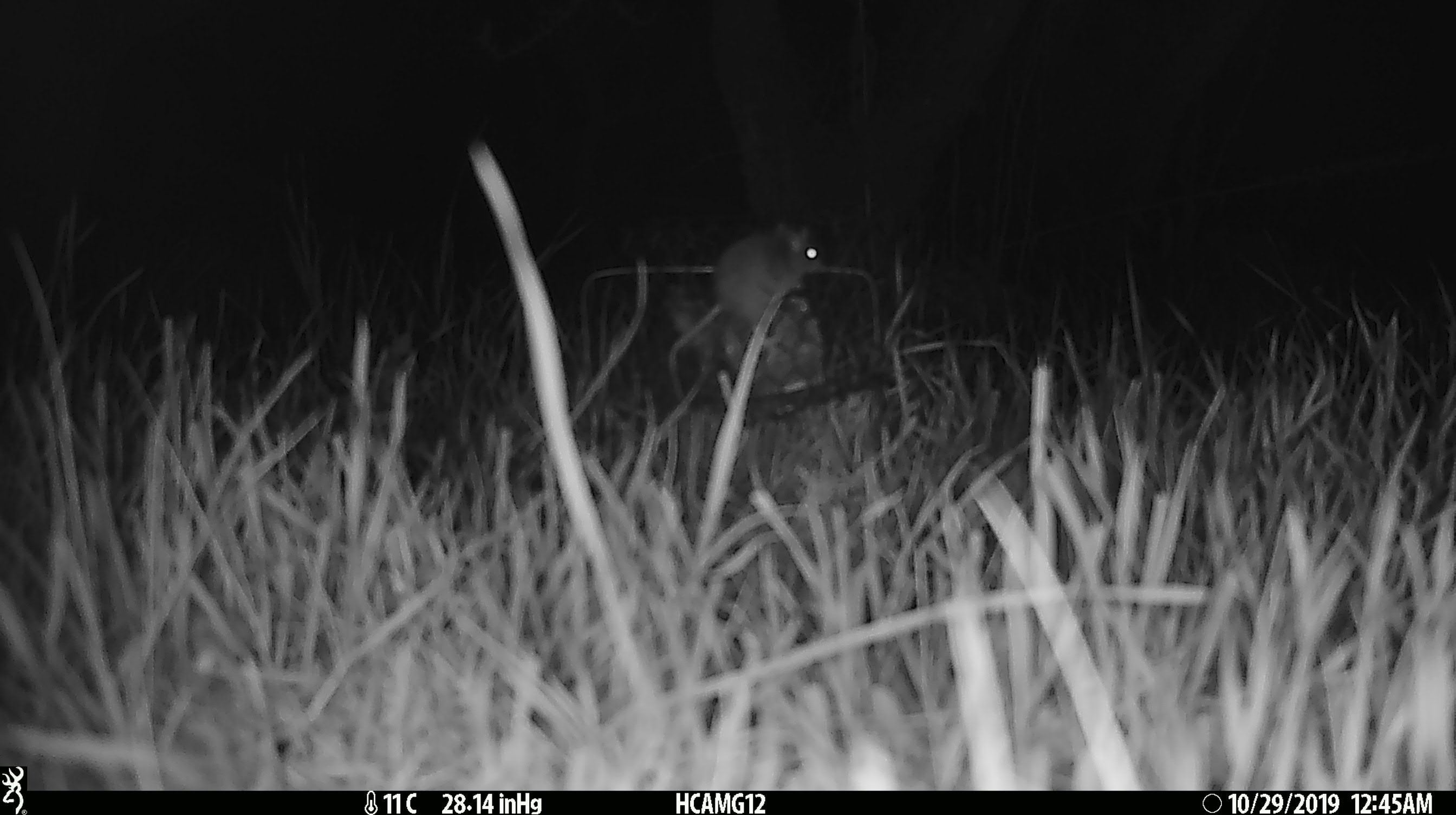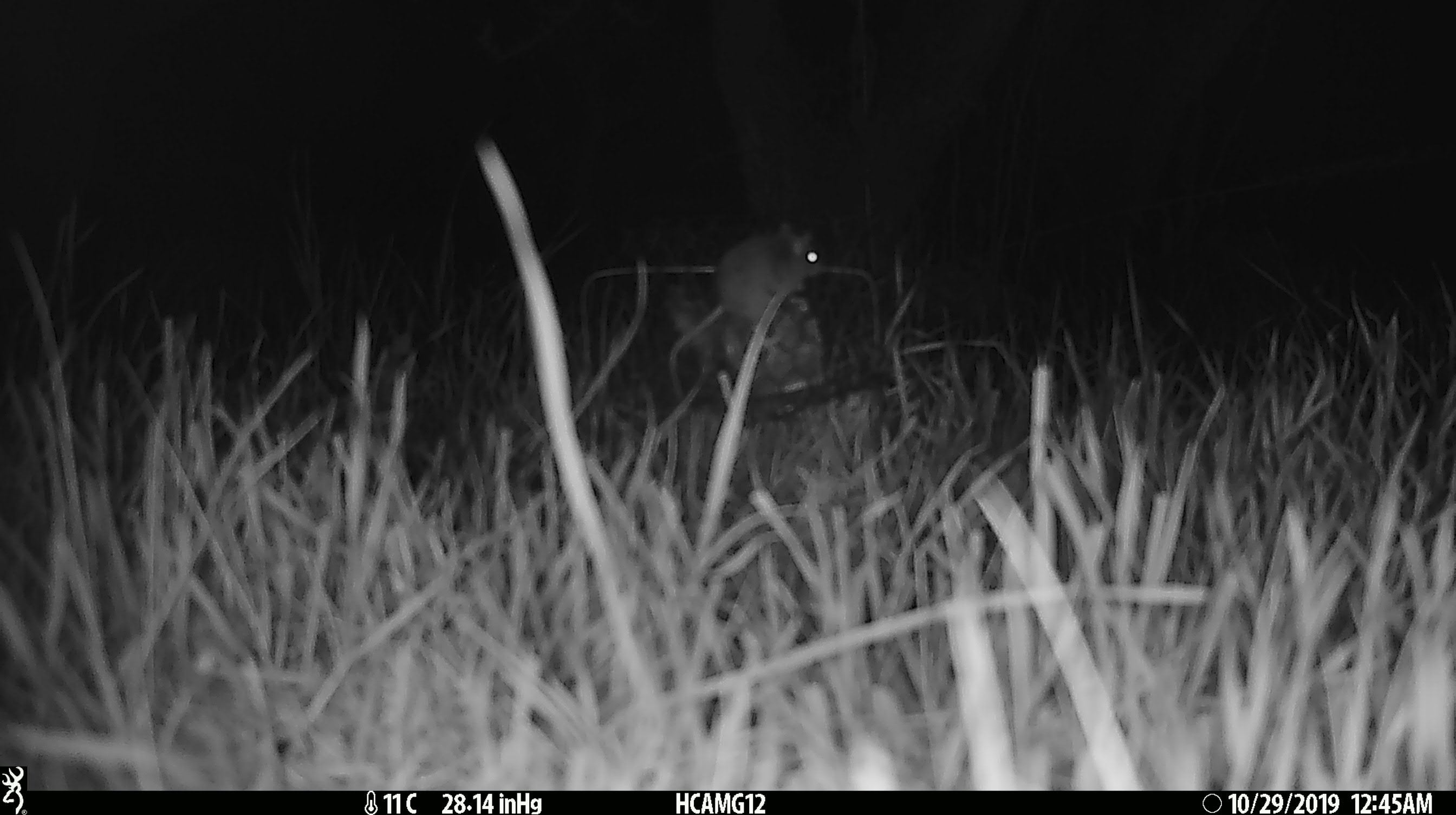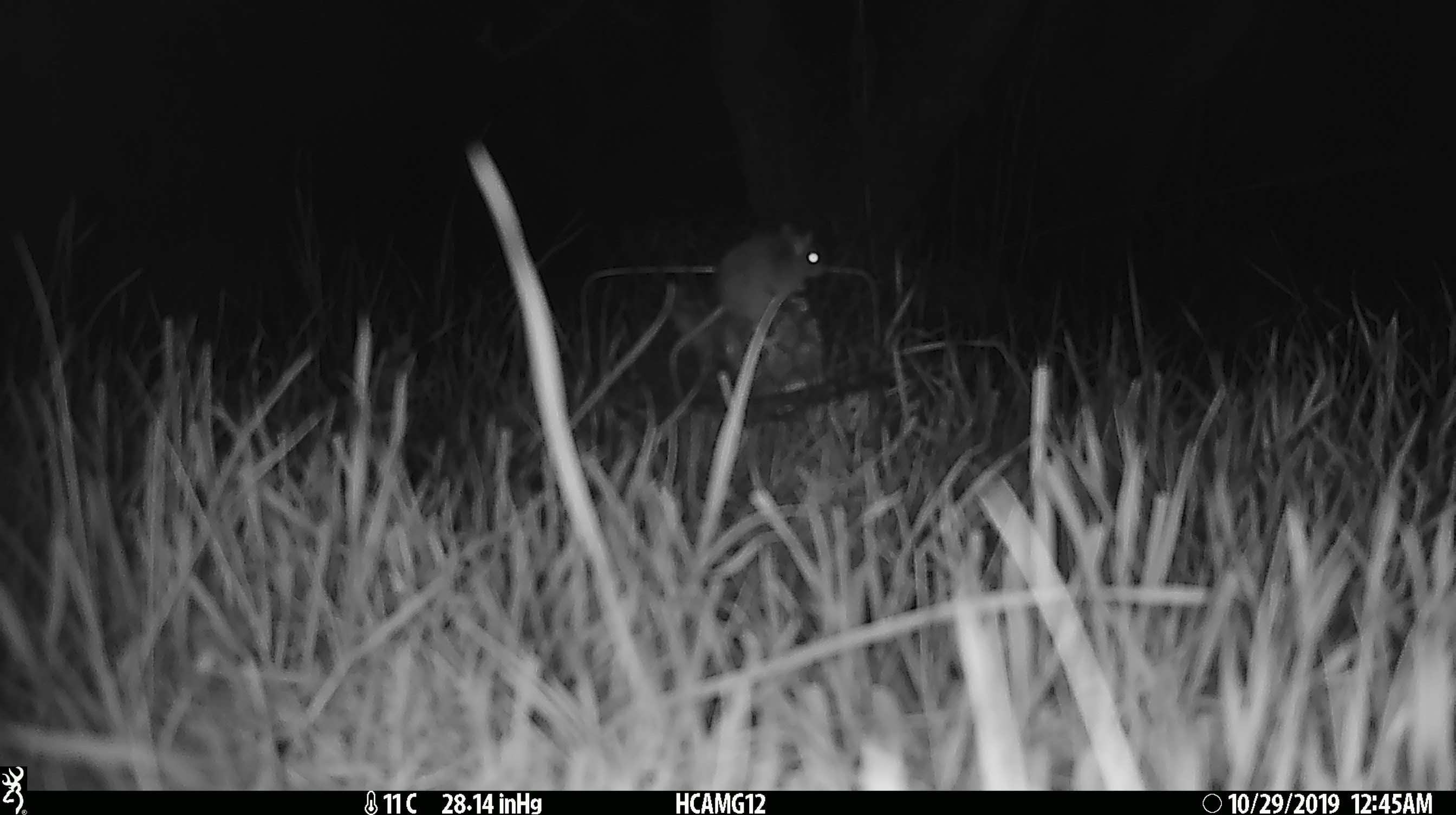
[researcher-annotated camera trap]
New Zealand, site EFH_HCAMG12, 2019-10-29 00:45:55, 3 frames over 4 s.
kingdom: Animalia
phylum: Chordata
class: Mammalia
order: Rodentia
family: Muridae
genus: Mus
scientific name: Mus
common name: mouse